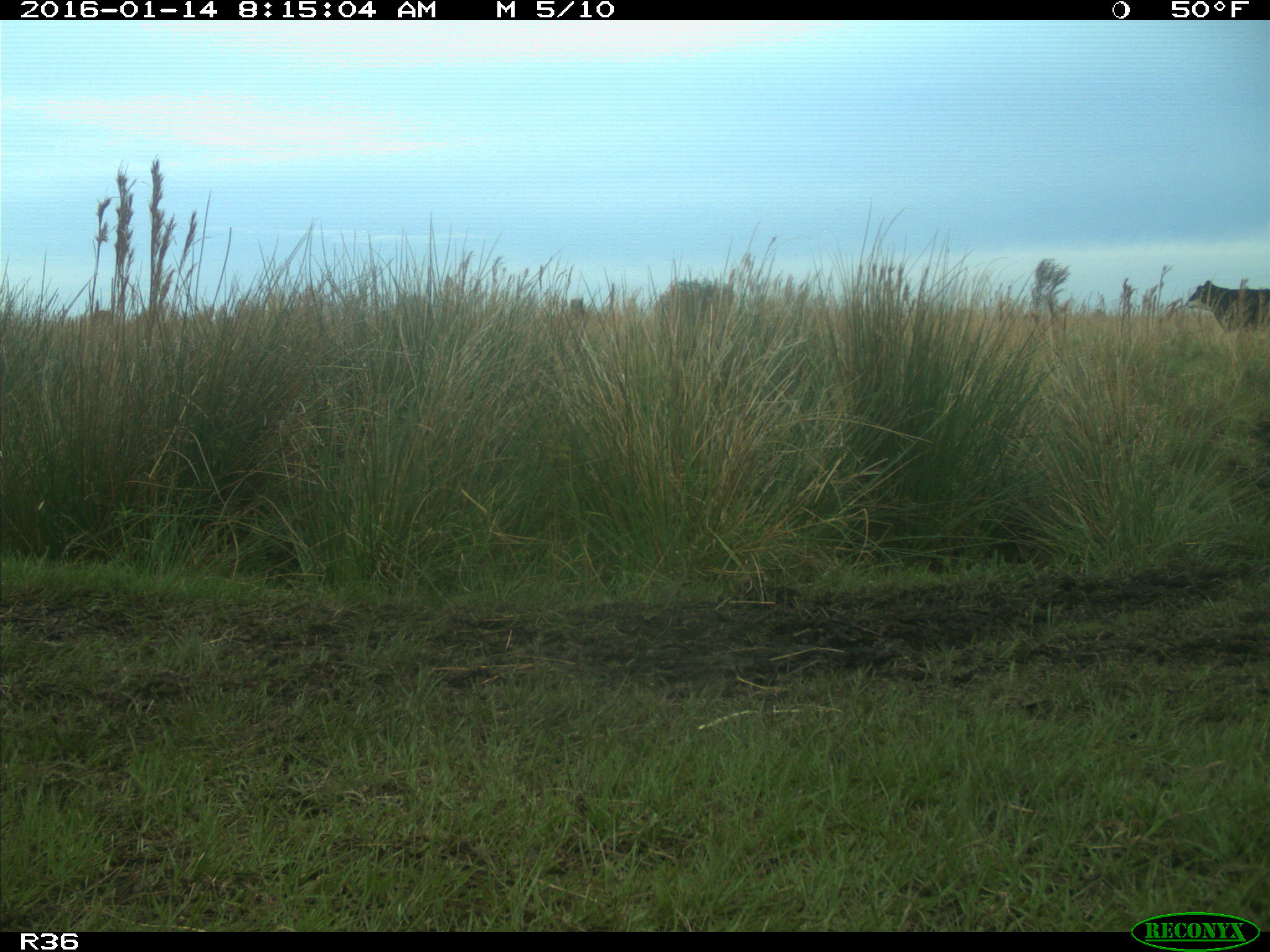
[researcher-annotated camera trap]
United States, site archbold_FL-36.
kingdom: Animalia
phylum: Chordata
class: Mammalia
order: Artiodactyla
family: Bovidae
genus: Bos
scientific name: Bos taurus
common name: domestic cow